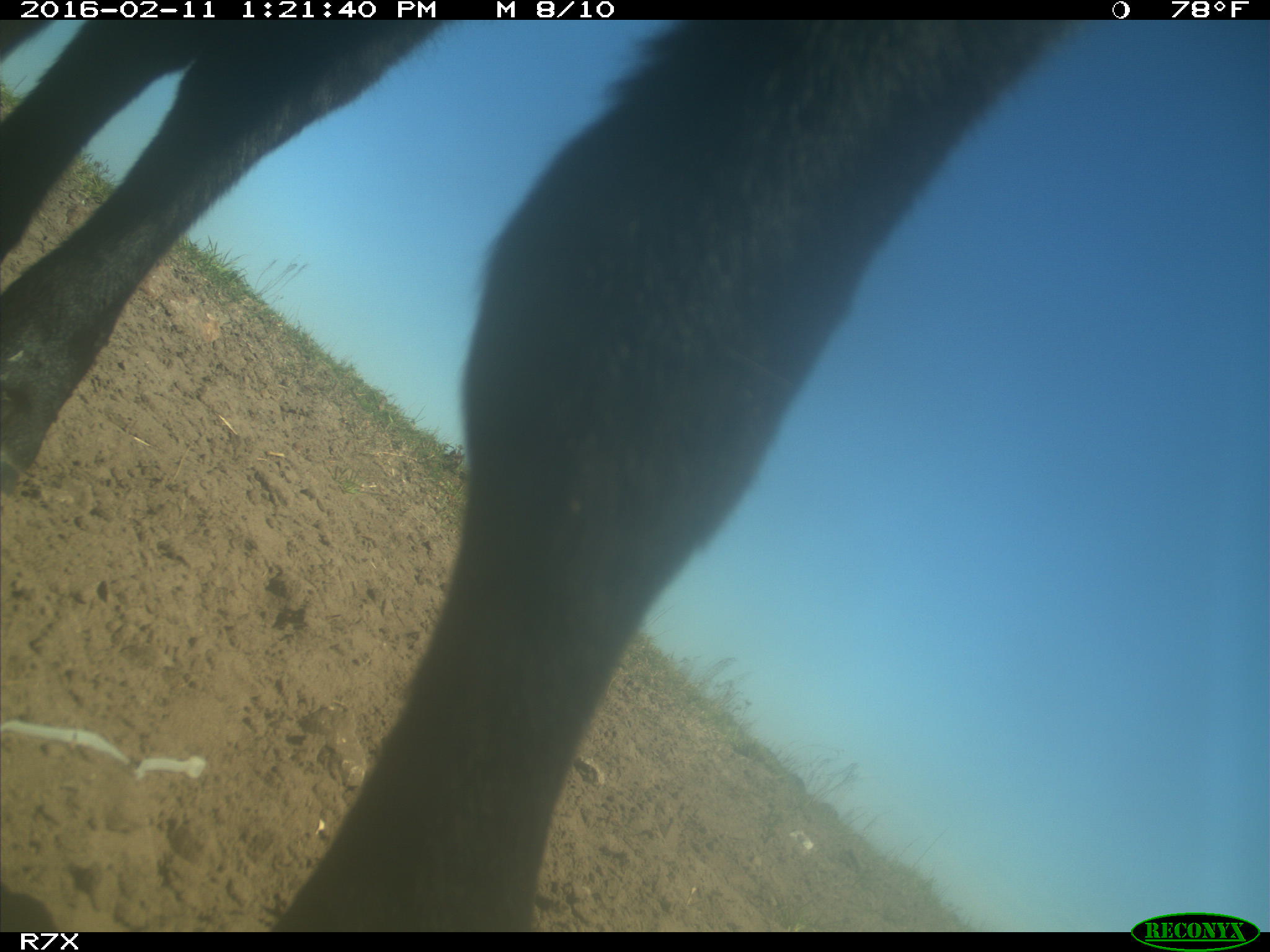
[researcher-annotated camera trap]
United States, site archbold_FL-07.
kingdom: Animalia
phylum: Chordata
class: Mammalia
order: Artiodactyla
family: Bovidae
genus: Bos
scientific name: Bos taurus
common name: domestic cow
Bos taurus (domestic cow).